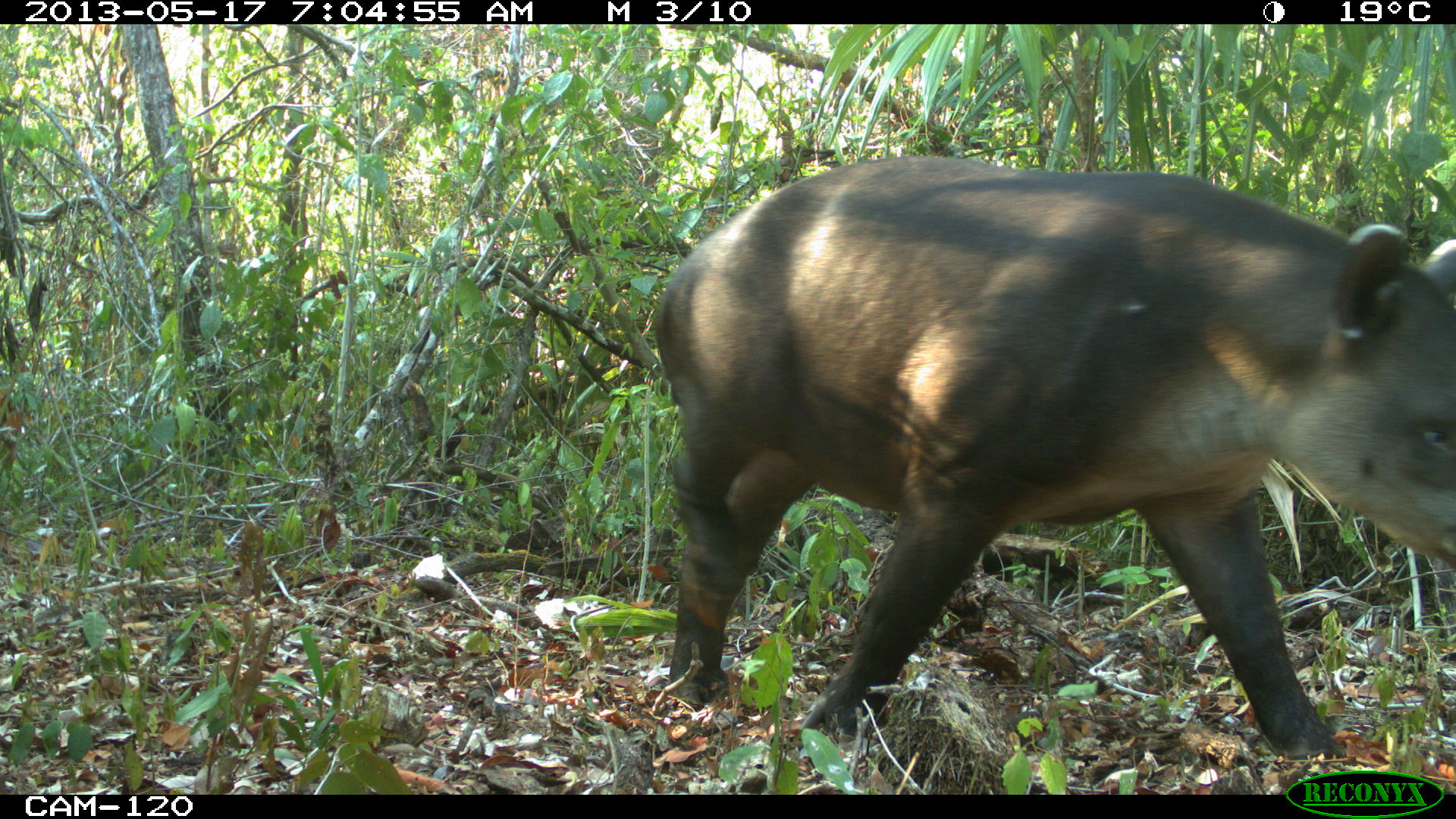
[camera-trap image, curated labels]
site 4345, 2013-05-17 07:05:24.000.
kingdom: Animalia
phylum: Chordata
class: Mammalia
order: Perissodactyla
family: Tapiridae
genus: Tapirus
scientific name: Tapirus bairdii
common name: baird's tapir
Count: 1.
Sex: female.